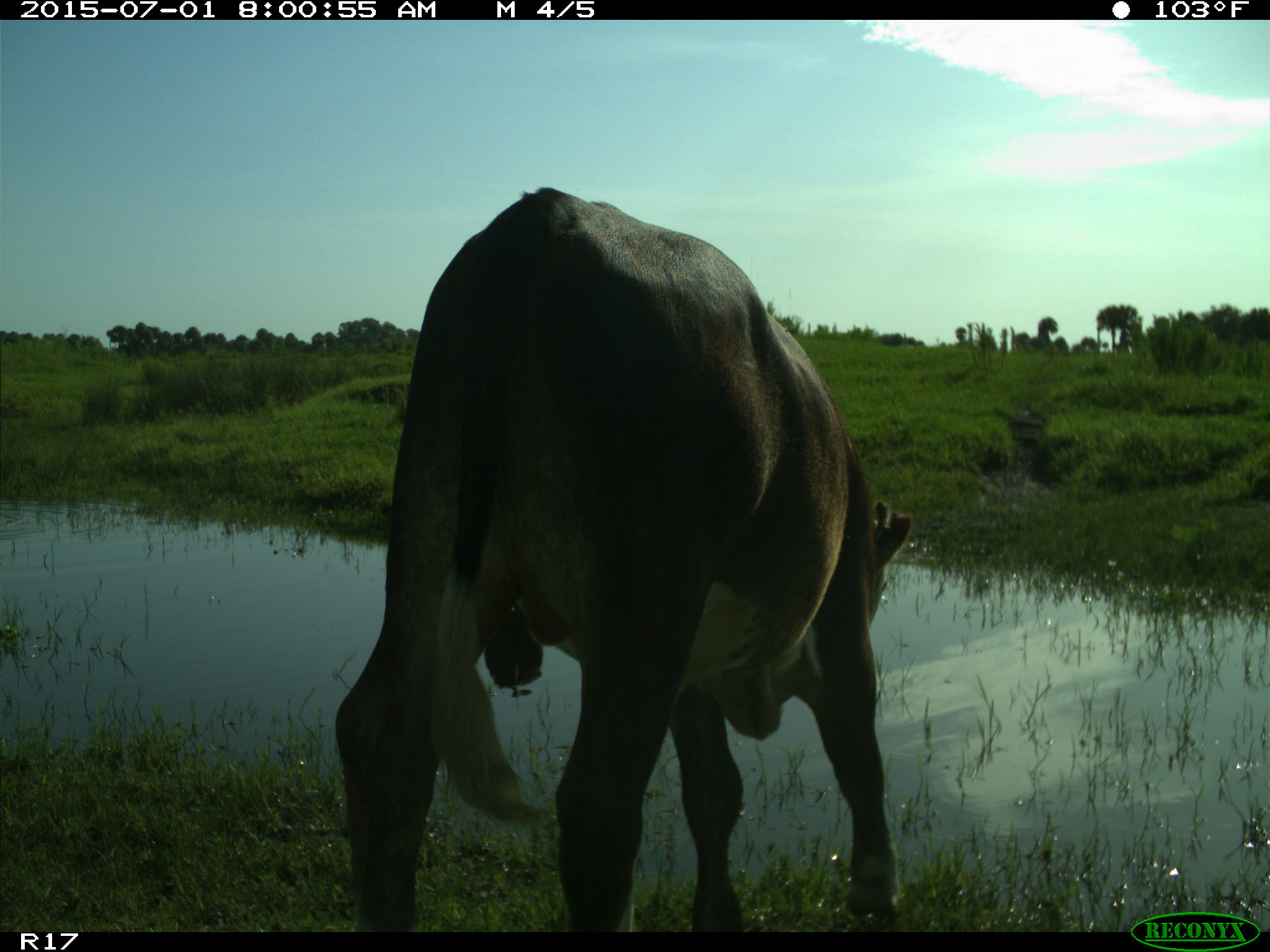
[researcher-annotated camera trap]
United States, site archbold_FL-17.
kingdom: Animalia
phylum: Chordata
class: Mammalia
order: Artiodactyla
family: Bovidae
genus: Bos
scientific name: Bos taurus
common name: domestic cow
Bos taurus (domestic cow).